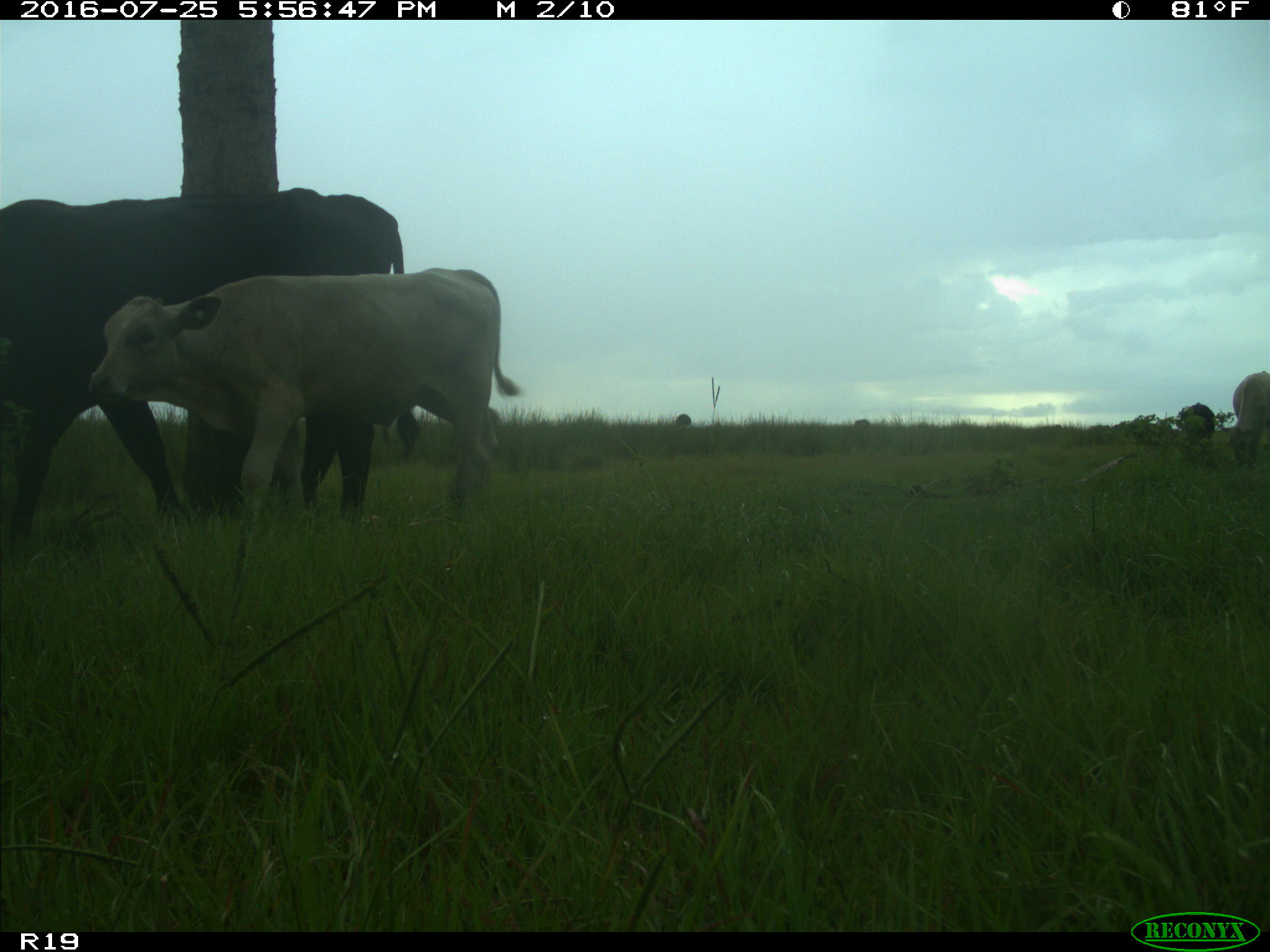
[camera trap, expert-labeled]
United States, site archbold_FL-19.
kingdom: Animalia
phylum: Chordata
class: Mammalia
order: Artiodactyla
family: Bovidae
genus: Bos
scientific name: Bos taurus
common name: domestic cow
Bos taurus (domestic cow).